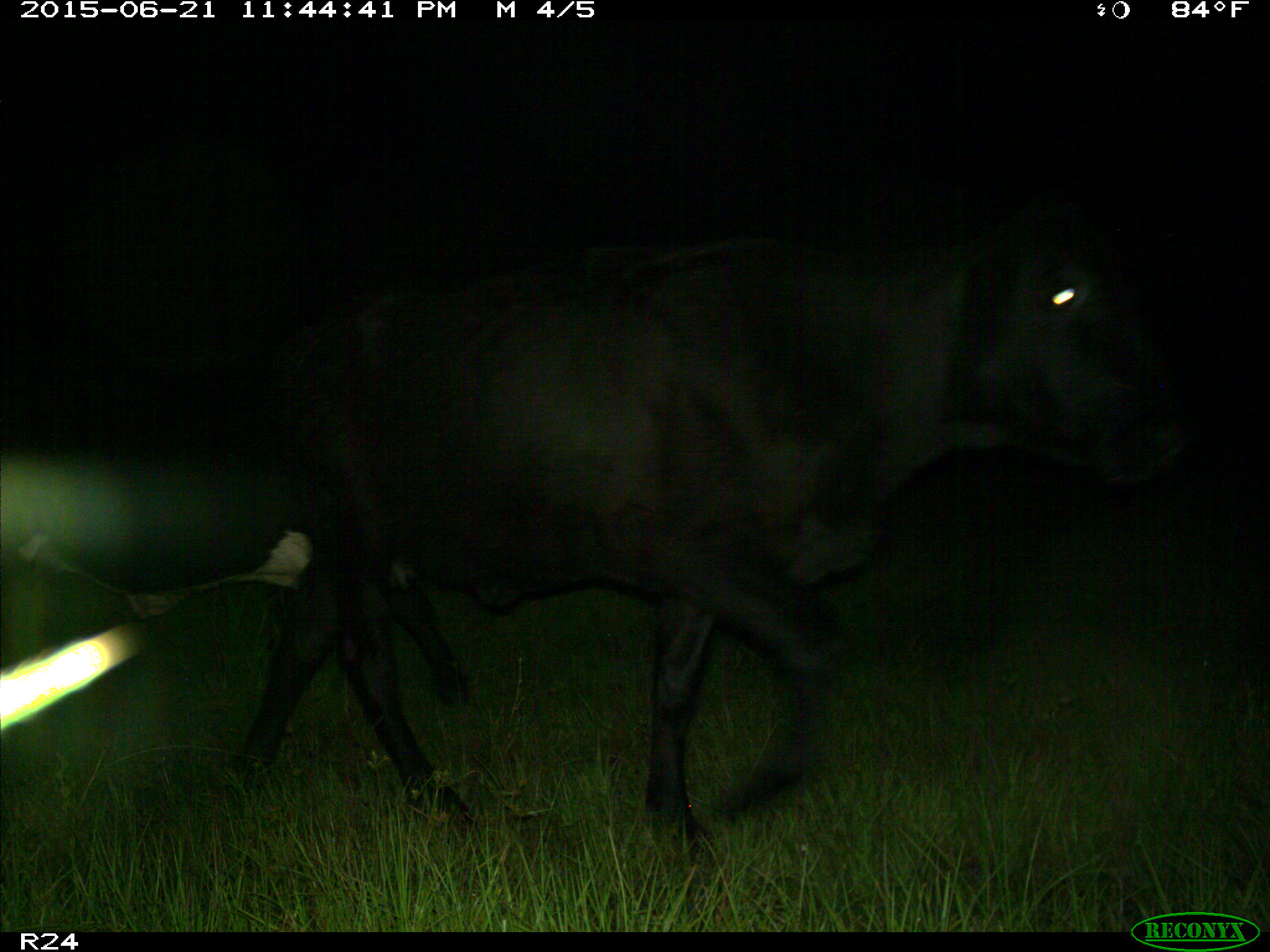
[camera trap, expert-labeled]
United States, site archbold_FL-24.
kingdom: Animalia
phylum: Chordata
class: Mammalia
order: Artiodactyla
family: Bovidae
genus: Bos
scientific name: Bos taurus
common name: domestic cow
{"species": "Bos taurus (domestic cow)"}